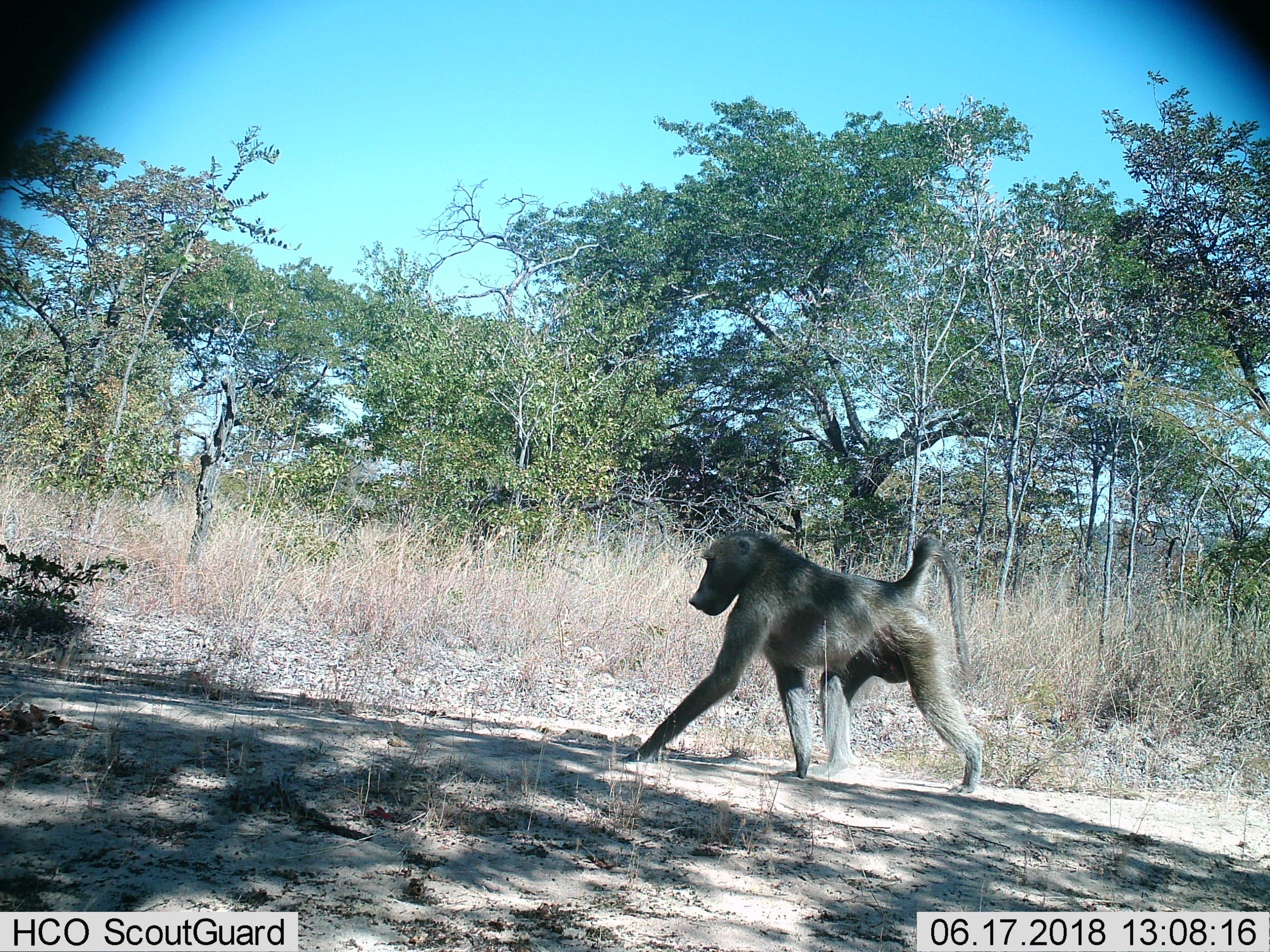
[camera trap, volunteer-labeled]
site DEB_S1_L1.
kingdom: Animalia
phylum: Chordata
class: Mammalia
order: Primates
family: Cercopithecidae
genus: Papio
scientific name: Papio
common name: baboon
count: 1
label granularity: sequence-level